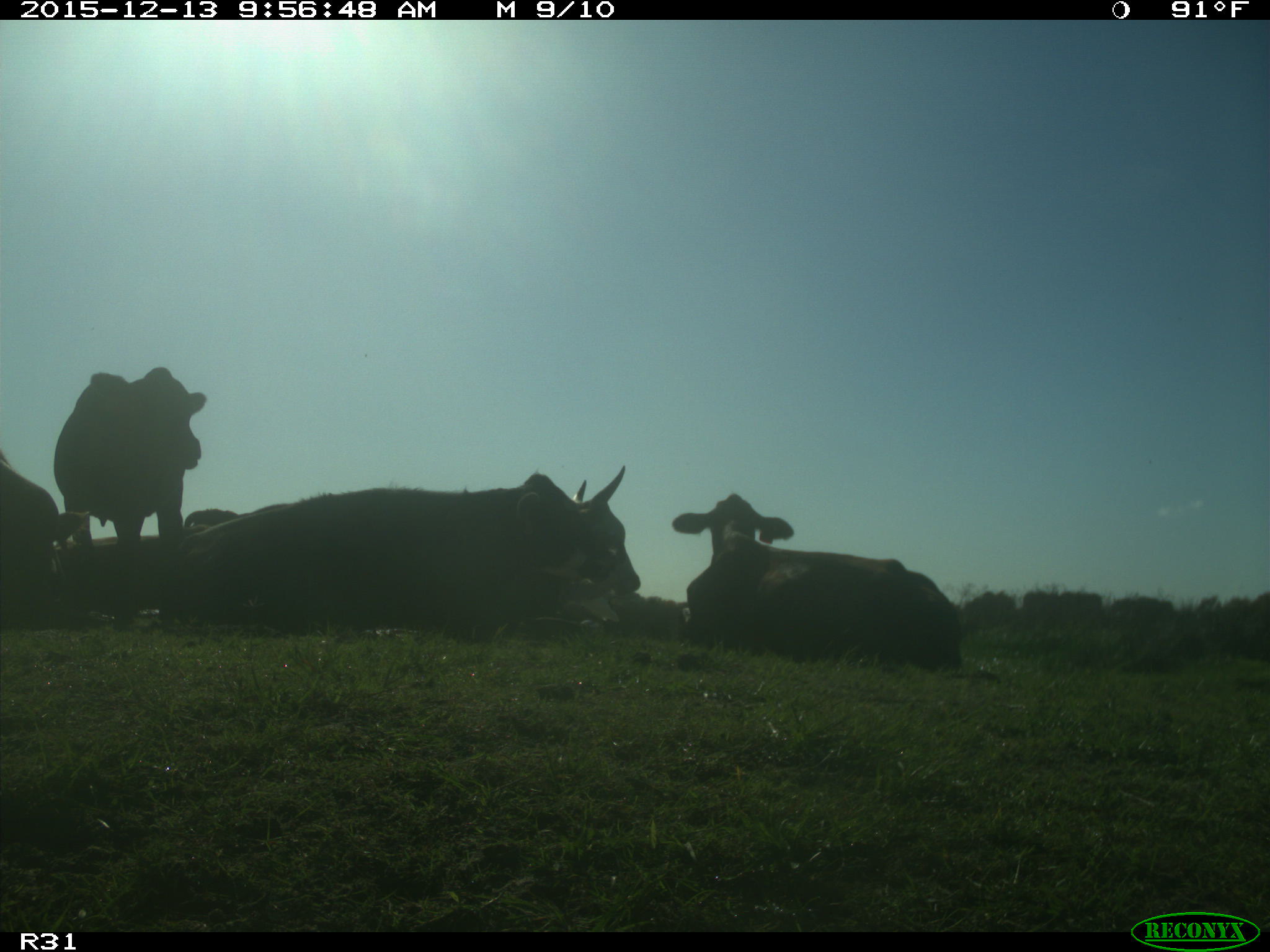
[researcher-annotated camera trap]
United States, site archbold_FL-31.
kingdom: Animalia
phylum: Chordata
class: Mammalia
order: Artiodactyla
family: Bovidae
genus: Bos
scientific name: Bos taurus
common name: domestic cow